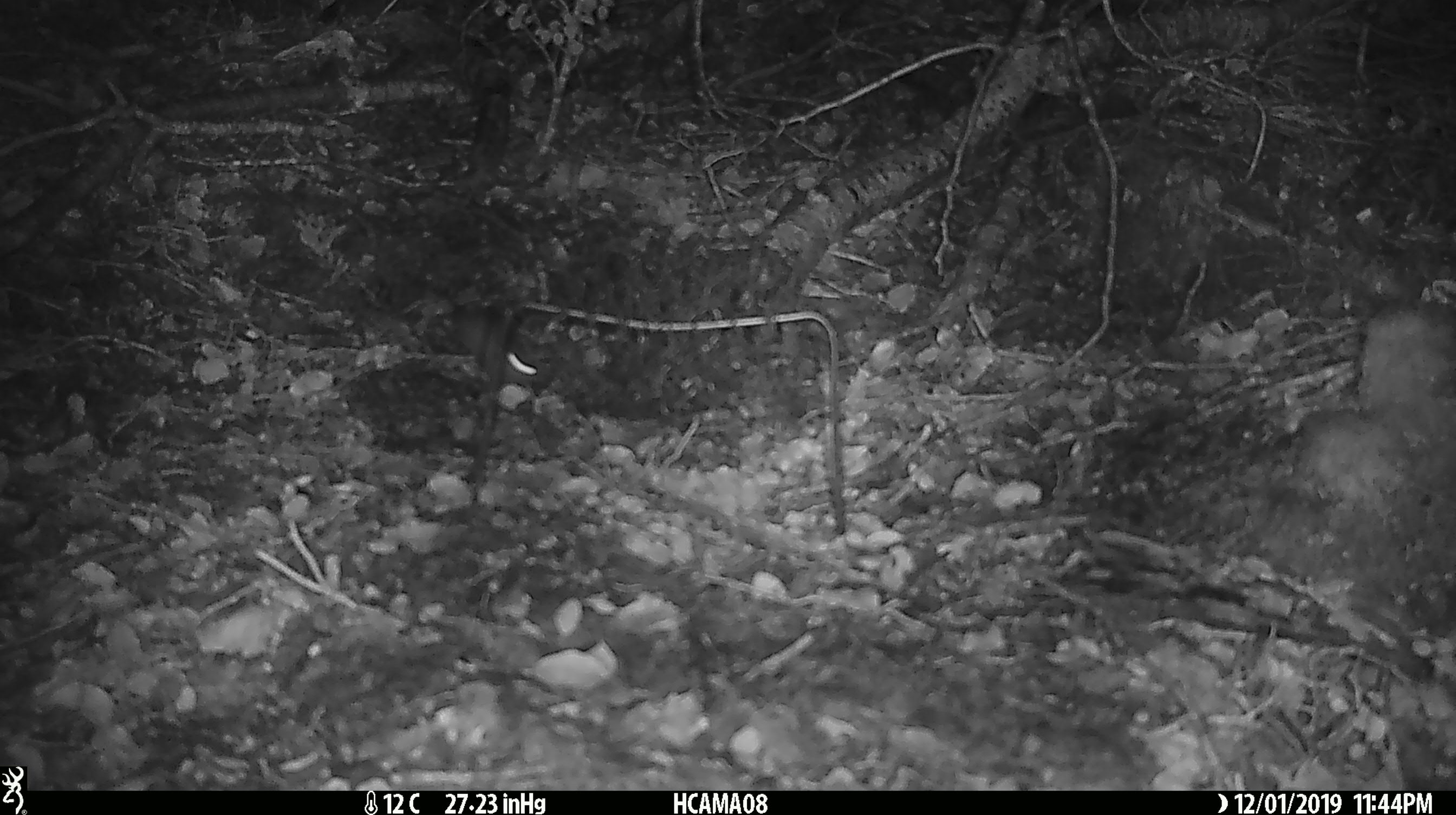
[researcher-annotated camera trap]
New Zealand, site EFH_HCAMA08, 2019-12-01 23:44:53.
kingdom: Animalia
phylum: Chordata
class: Mammalia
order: Rodentia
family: Muridae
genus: Mus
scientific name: Mus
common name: mouse